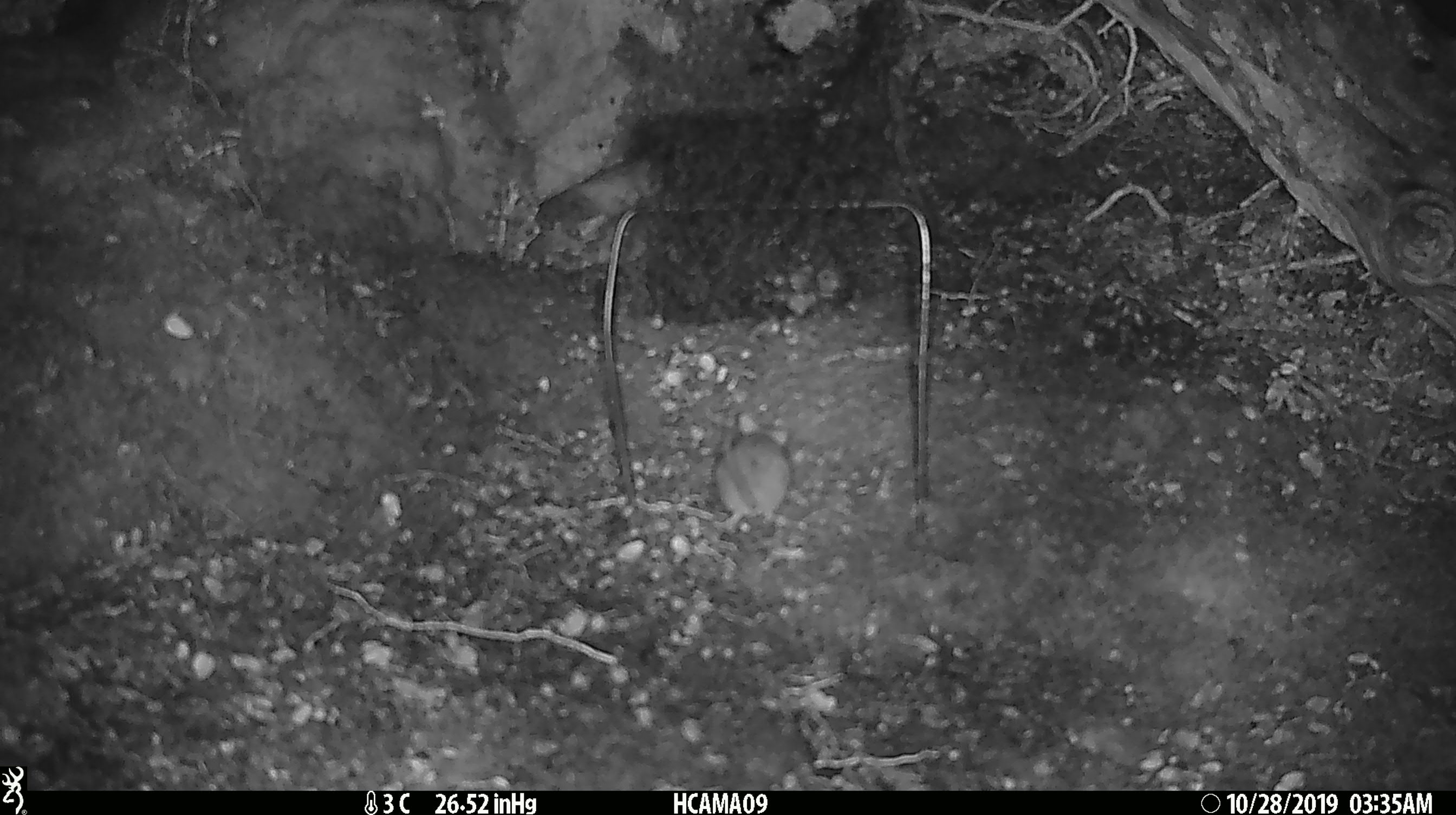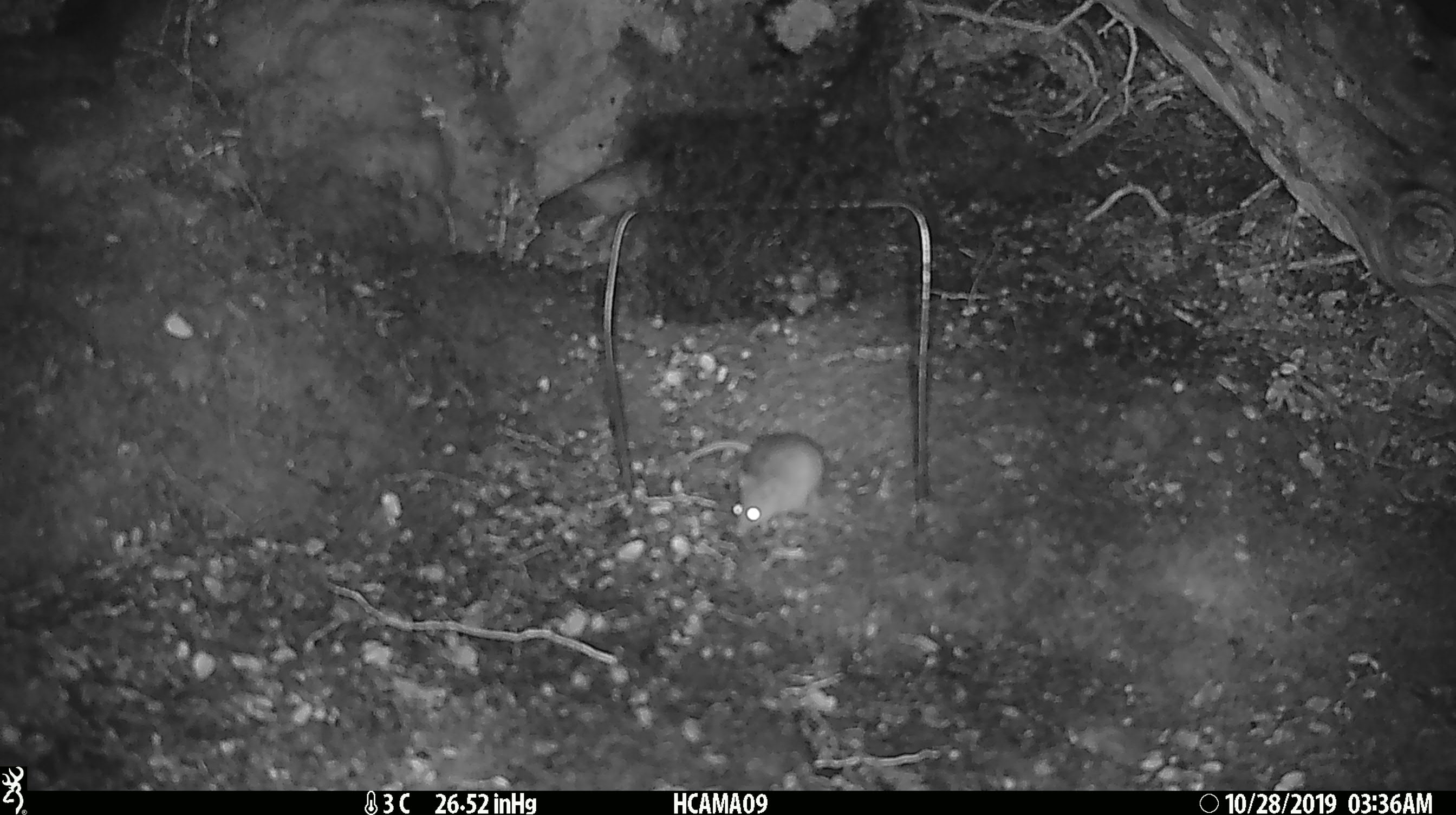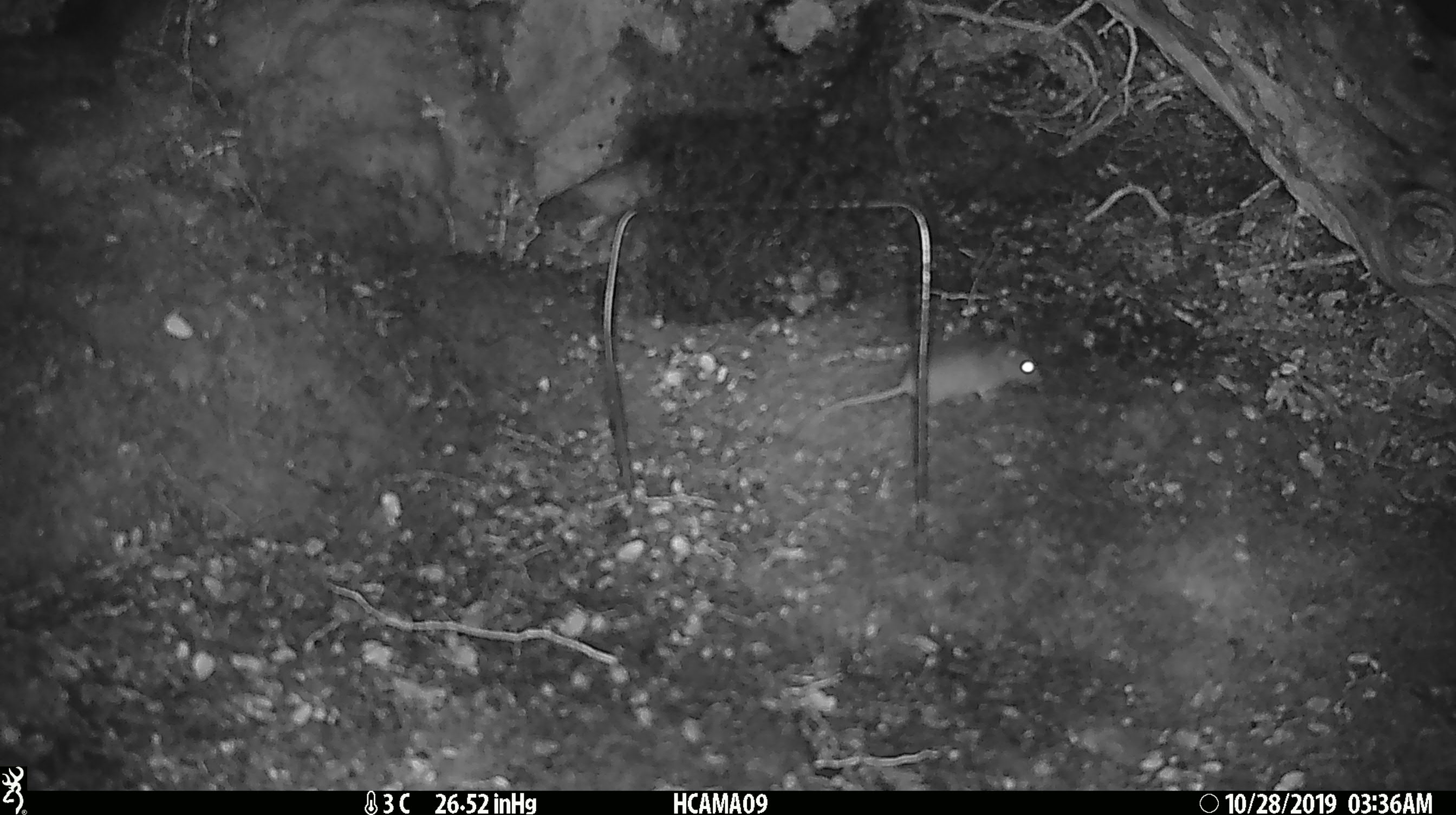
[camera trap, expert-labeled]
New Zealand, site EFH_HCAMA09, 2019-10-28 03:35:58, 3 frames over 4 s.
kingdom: Animalia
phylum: Chordata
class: Mammalia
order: Rodentia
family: Muridae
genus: Mus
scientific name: Mus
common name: mouse